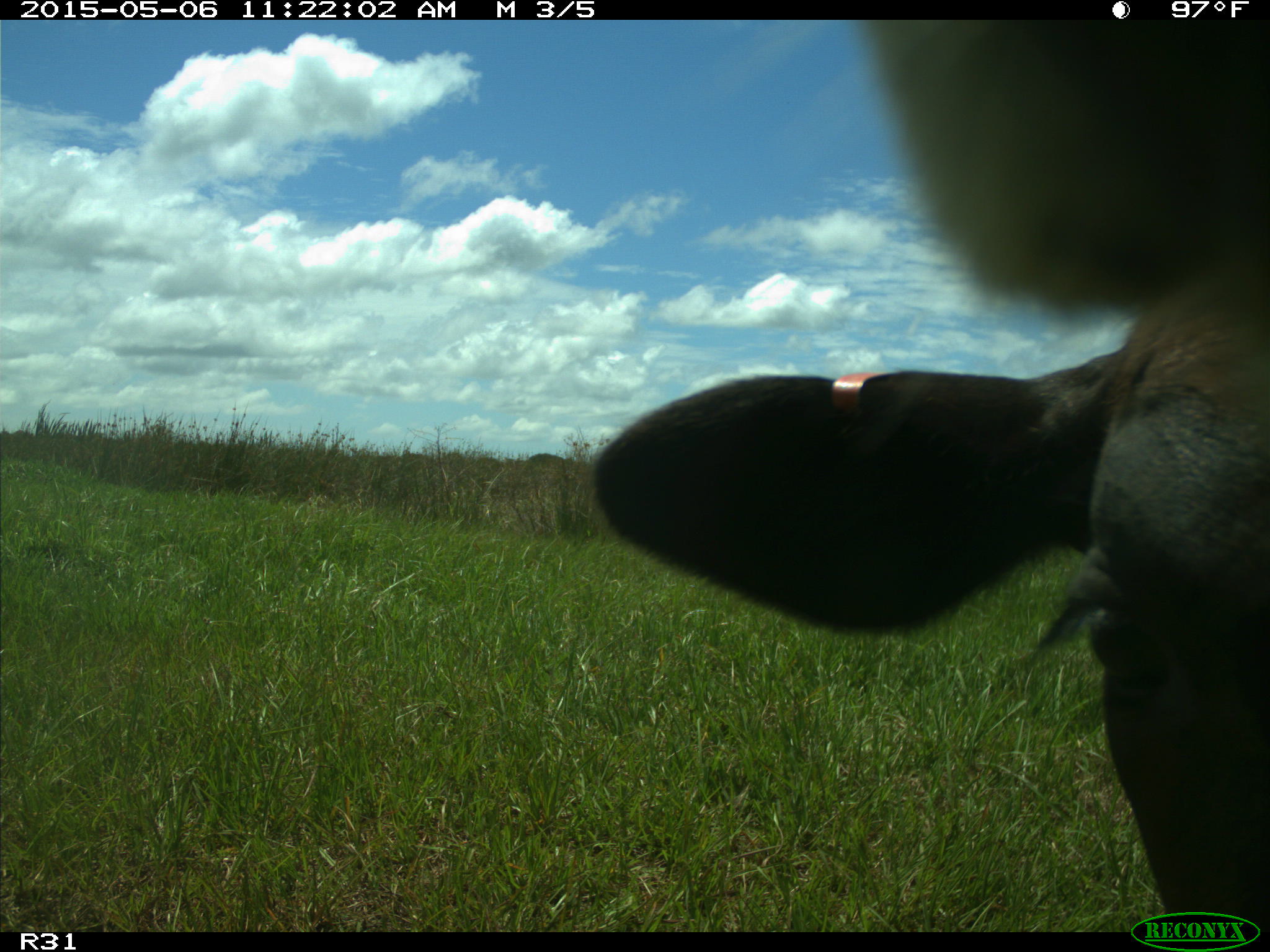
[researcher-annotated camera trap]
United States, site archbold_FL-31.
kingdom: Animalia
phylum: Chordata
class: Mammalia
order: Artiodactyla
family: Bovidae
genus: Bos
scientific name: Bos taurus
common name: domestic cow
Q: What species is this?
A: Bos taurus (domestic cow).